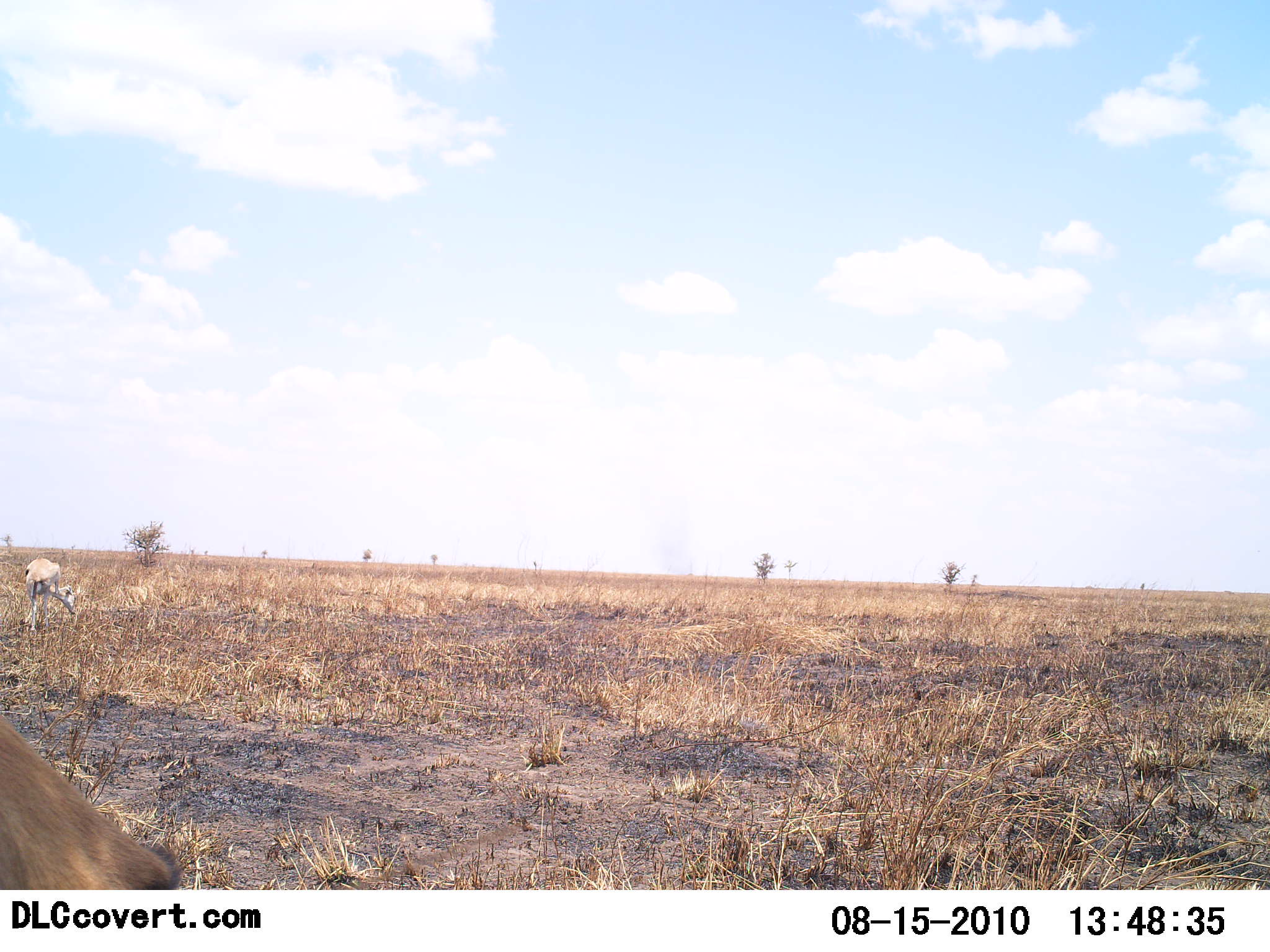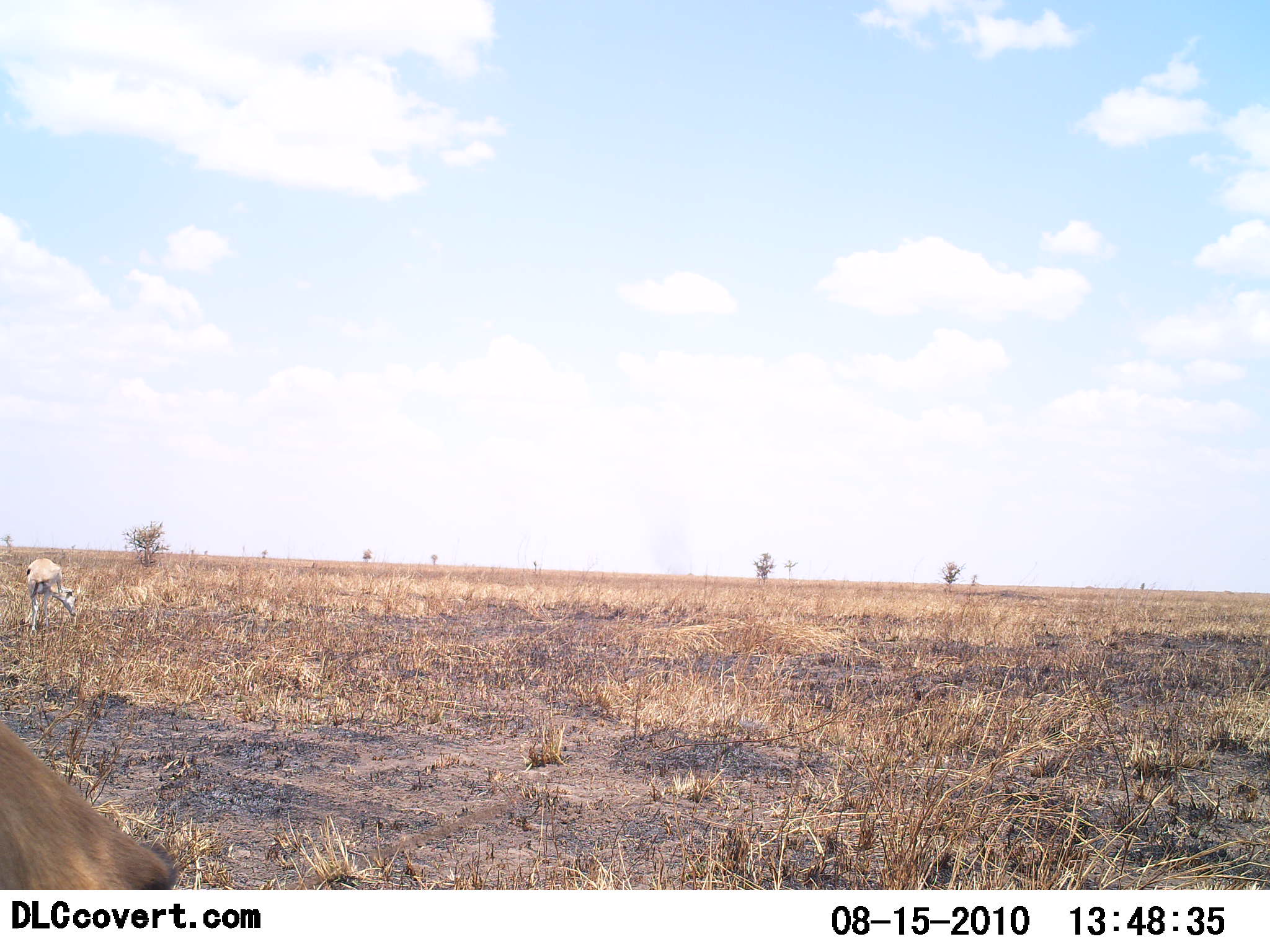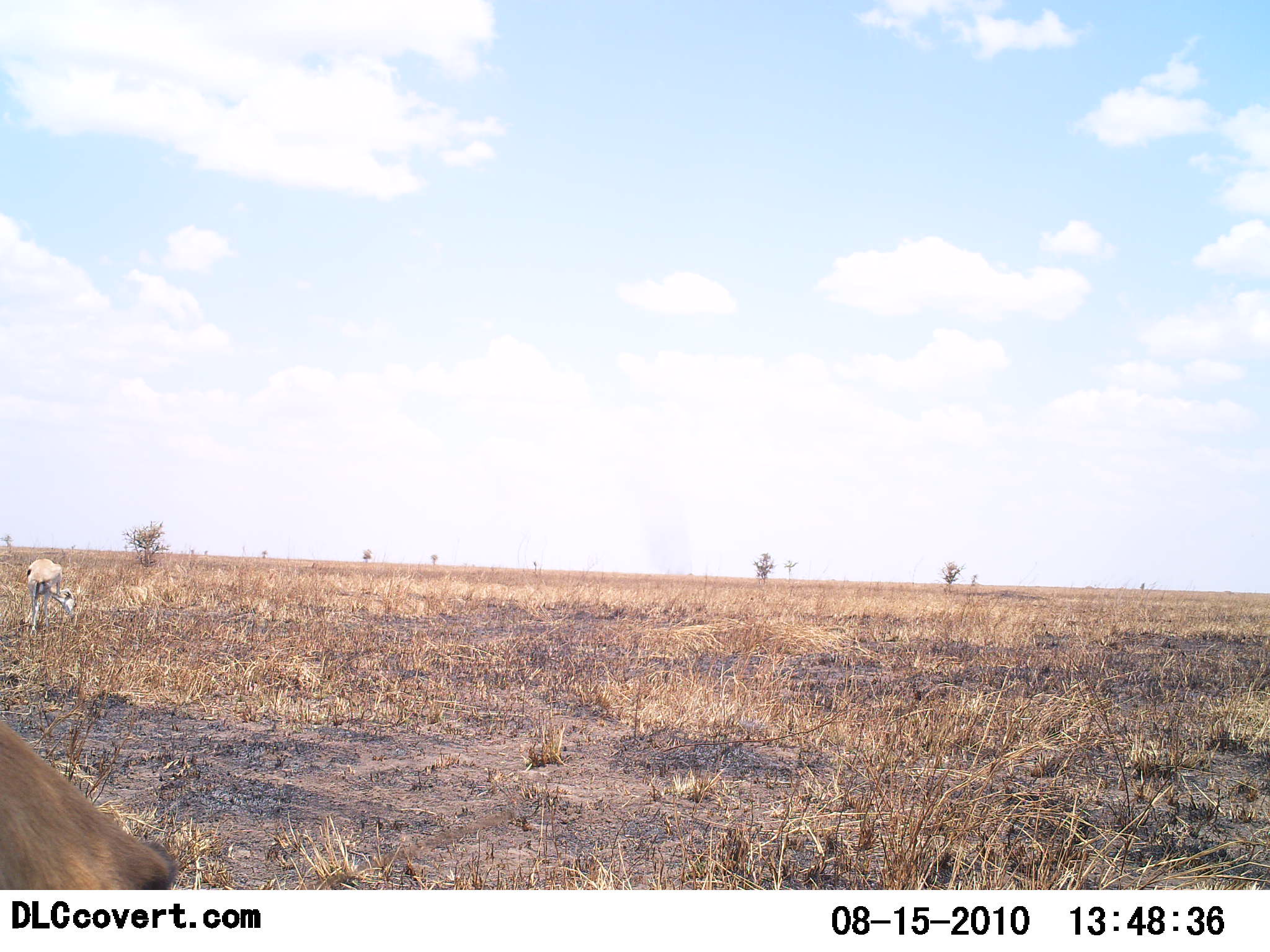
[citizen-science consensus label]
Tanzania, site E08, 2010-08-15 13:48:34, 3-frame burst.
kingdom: Animalia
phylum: Chordata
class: Mammalia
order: Artiodactyla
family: Bovidae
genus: Eudorcas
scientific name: Eudorcas thomsonii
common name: thomson's gazelle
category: gazellethomsons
Gazellethomsons (thomson's gazelle) (Eudorcas thomsonii), count 2. Behavior (volunteer vote fractions): standing 33%, resting 0%, moving 0%, interacting 0%. Young present (vote fraction): 0%. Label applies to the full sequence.